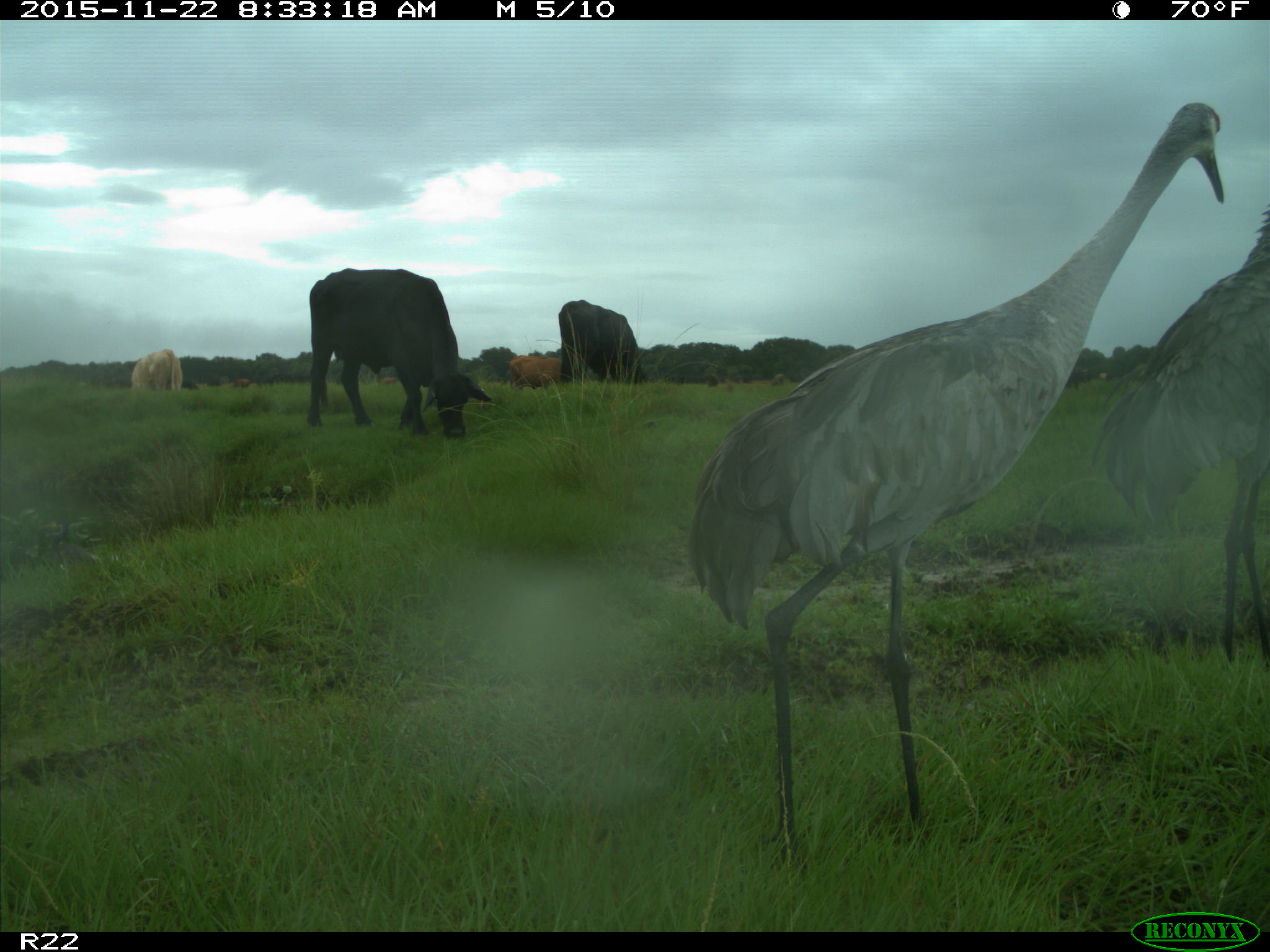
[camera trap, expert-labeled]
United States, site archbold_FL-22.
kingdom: Animalia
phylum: Chordata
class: Mammalia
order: Artiodactyla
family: Bovidae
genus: Bos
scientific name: Bos taurus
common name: domestic cow